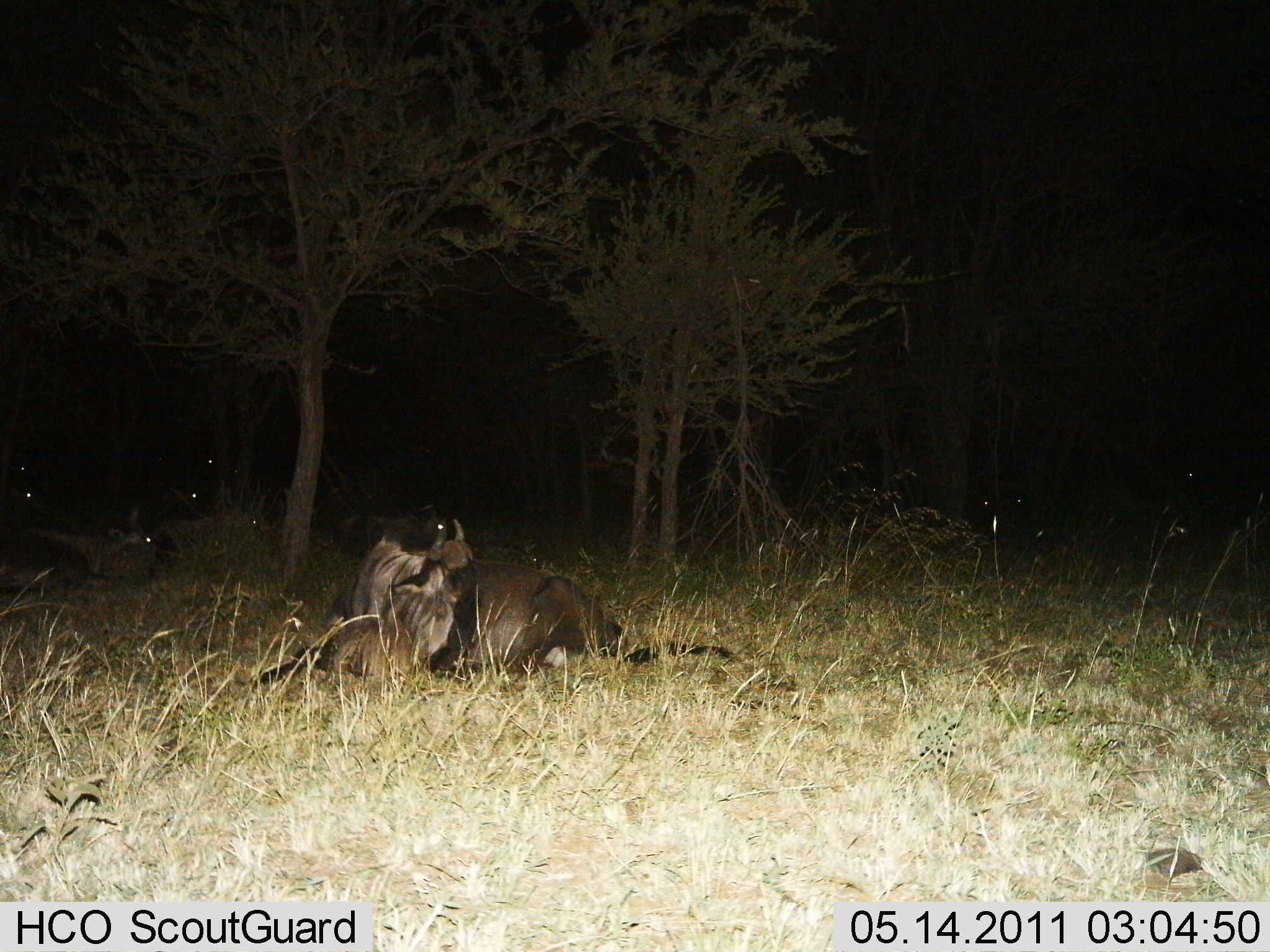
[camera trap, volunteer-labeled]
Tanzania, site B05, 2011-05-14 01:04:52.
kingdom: Animalia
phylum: Chordata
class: Mammalia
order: Artiodactyla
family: Bovidae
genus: Connochaetes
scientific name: Connochaetes taurinus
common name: blue wildebeest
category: wildebeest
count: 8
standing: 0%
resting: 100%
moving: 0%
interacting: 0%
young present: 0%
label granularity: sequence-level